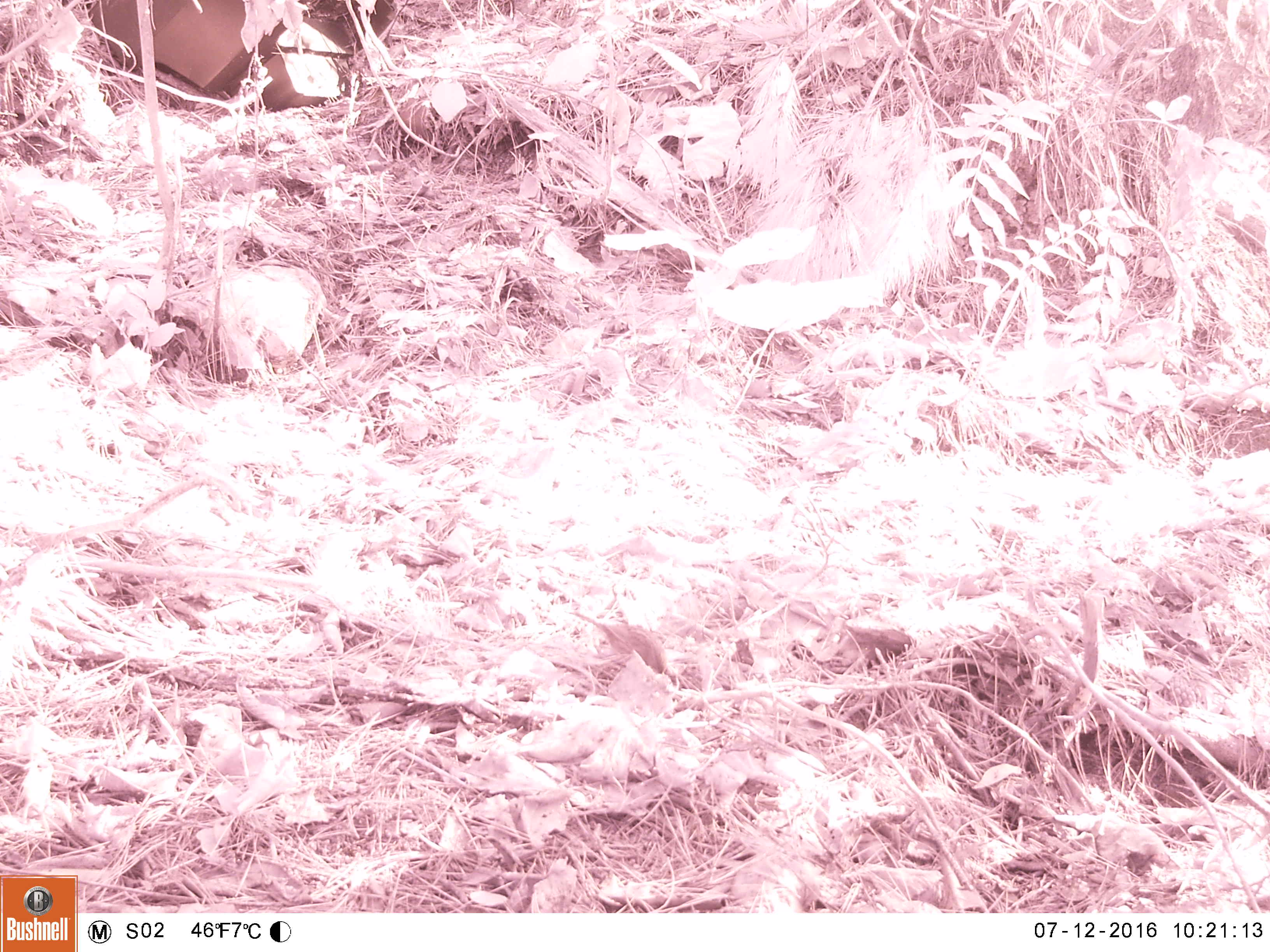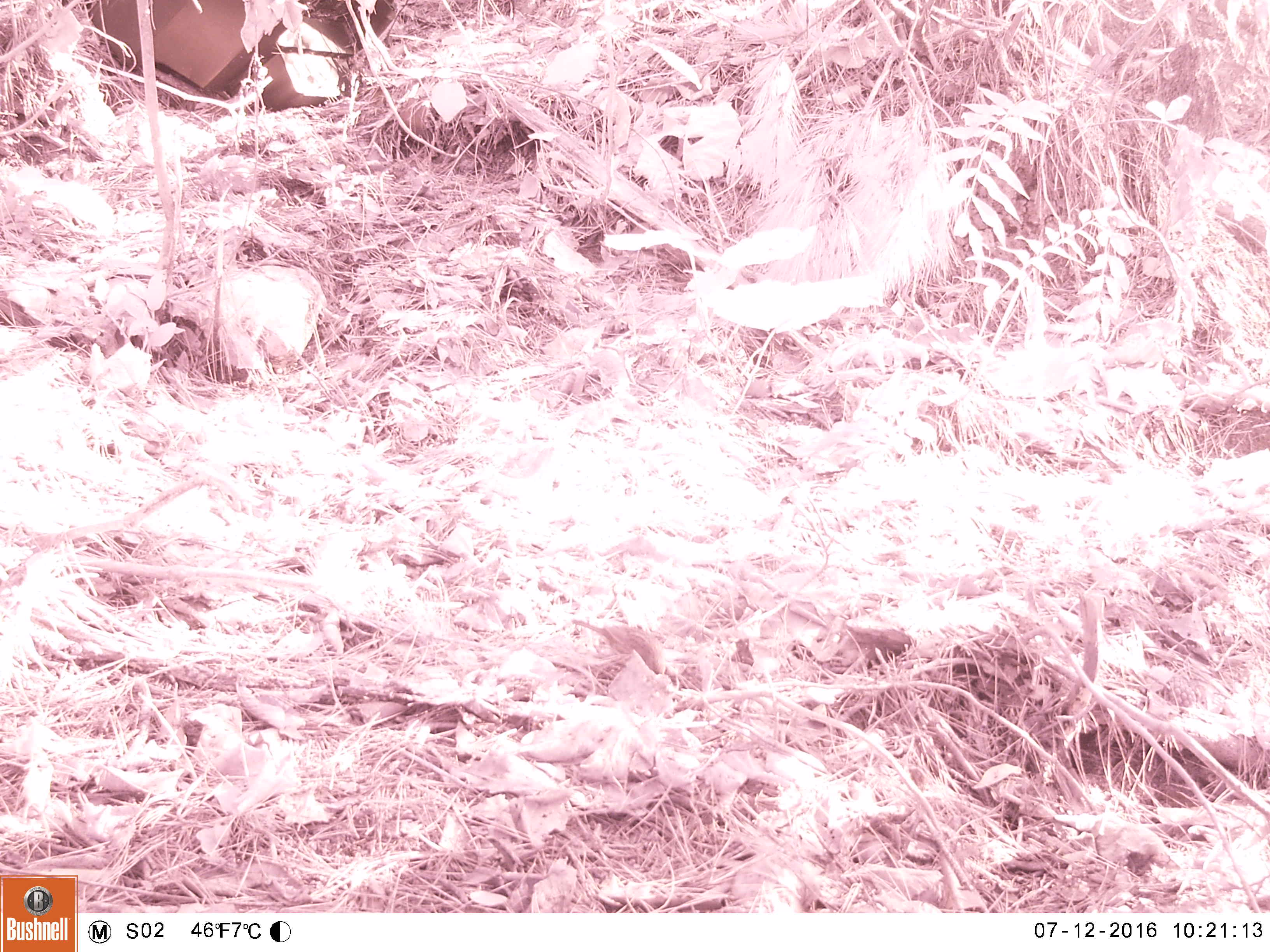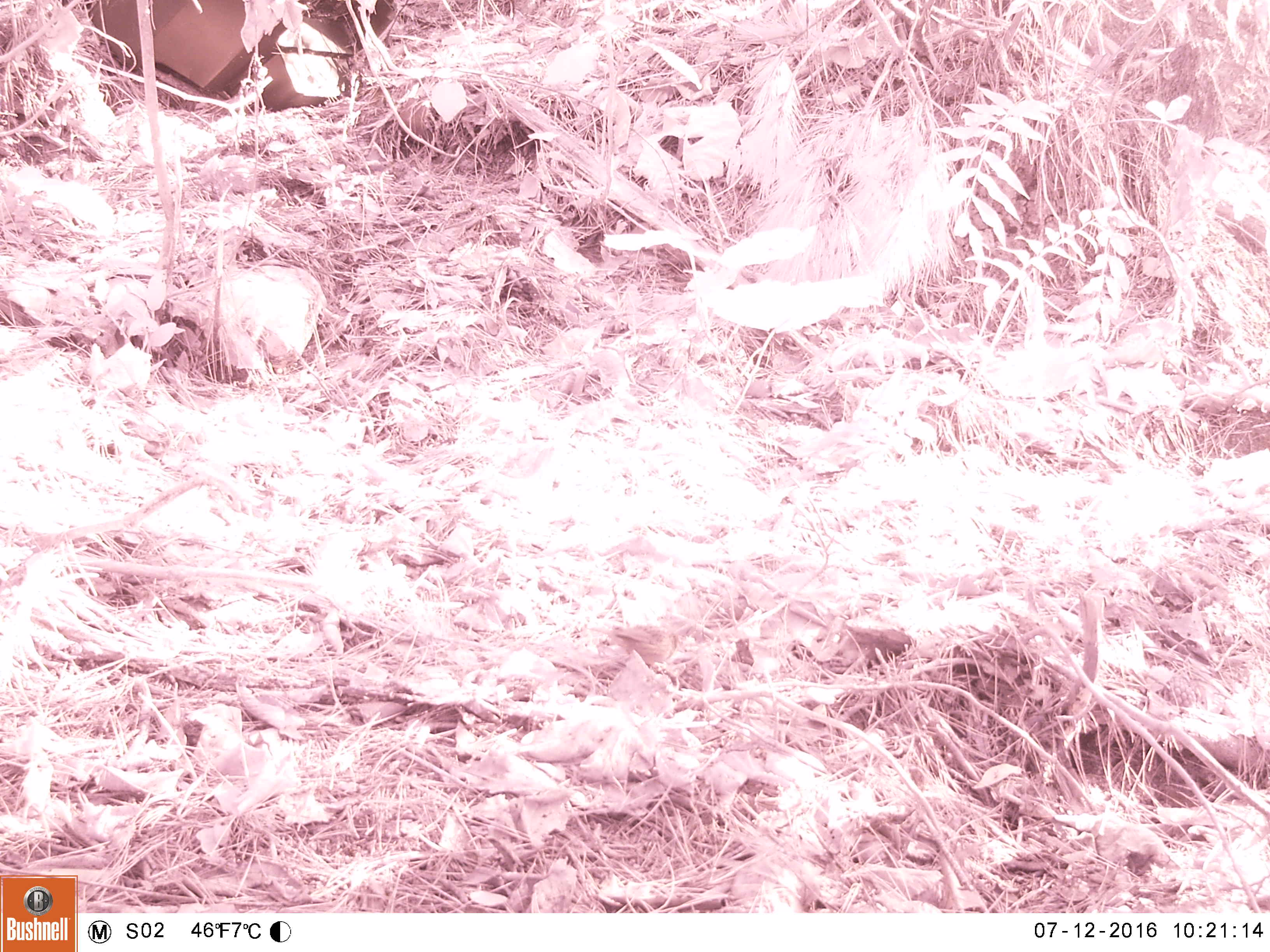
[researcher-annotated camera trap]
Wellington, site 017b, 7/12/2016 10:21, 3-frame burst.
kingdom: Animalia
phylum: Chordata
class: Aves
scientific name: Aves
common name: bird